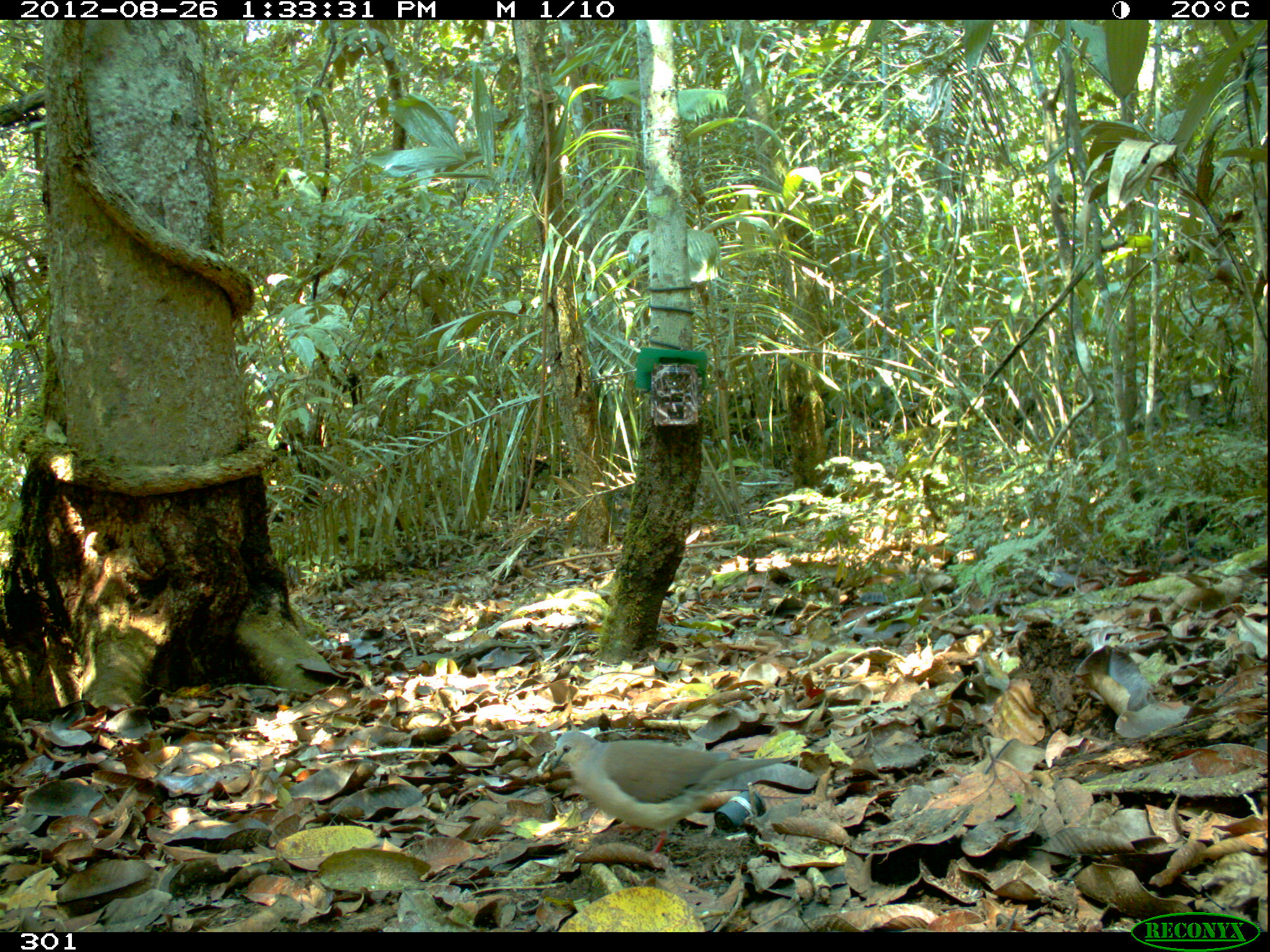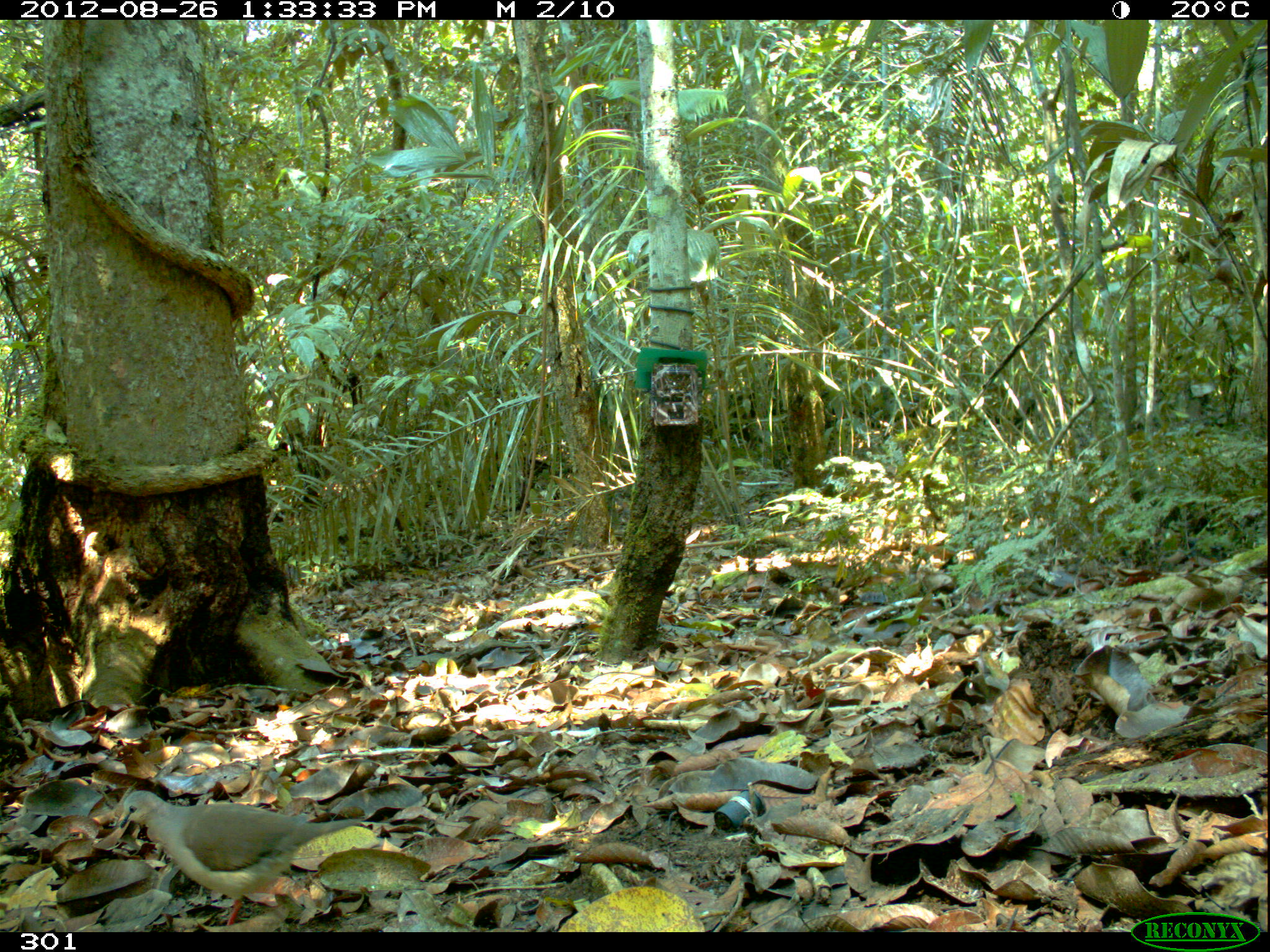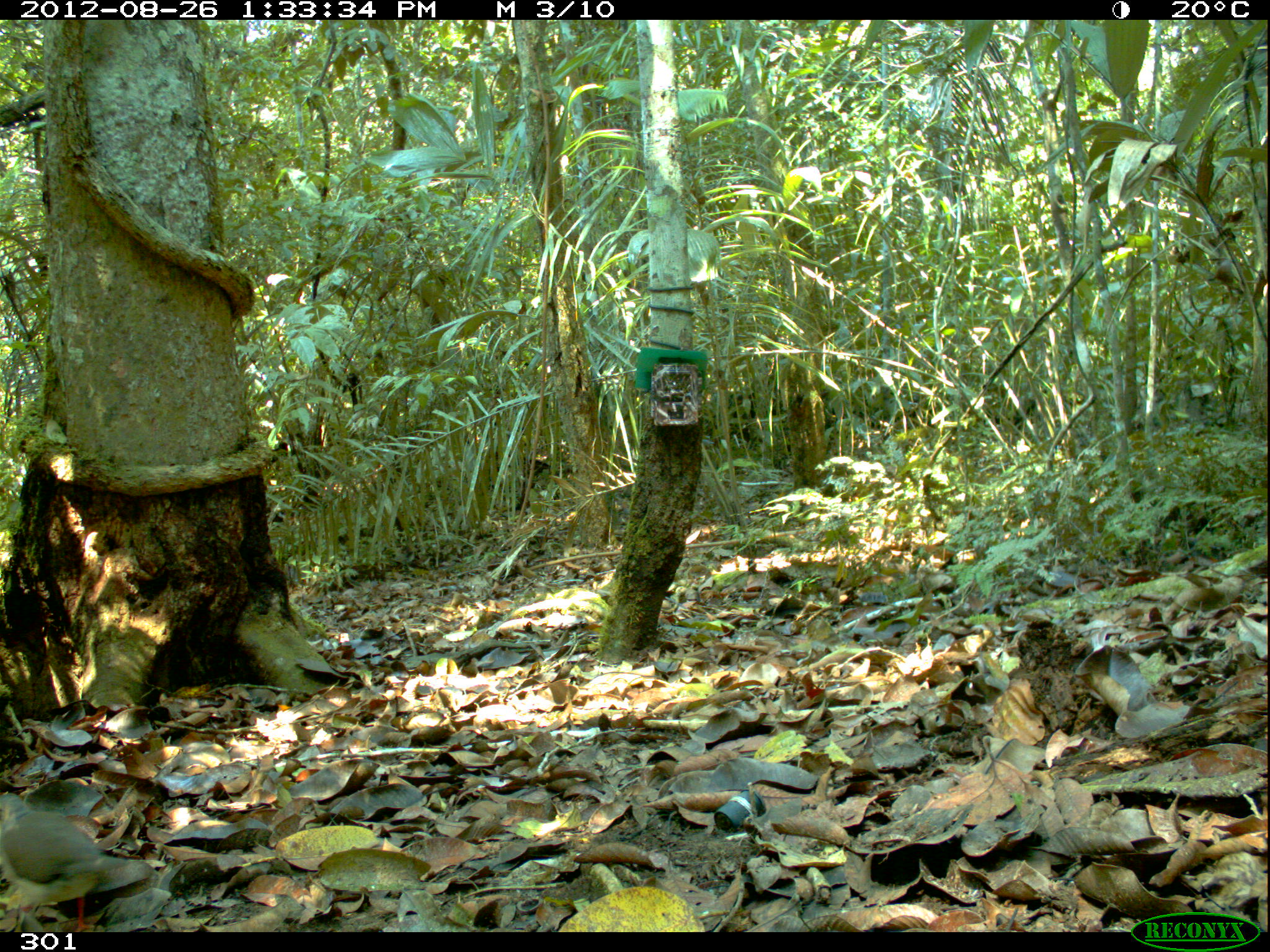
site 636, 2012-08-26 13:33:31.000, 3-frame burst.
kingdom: Animalia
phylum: Chordata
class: Aves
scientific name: Aves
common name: bird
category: unknown bird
Unknown bird (bird) (Aves).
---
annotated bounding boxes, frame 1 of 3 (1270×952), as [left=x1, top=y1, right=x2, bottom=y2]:
unknown bird: [left=547, top=729, right=786, bottom=854]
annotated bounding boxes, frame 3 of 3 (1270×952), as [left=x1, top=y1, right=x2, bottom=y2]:
unknown bird: [left=0, top=791, right=136, bottom=932]